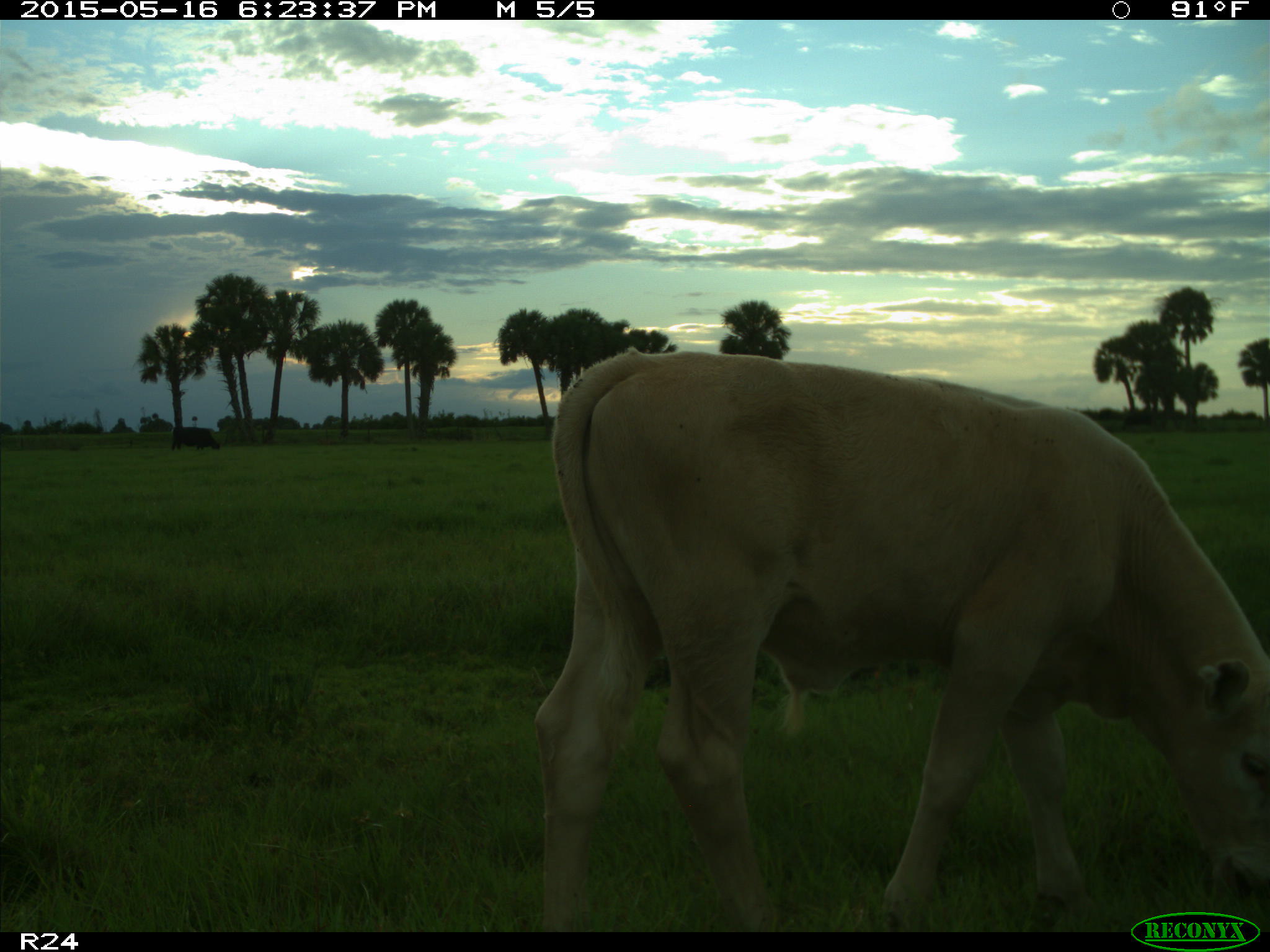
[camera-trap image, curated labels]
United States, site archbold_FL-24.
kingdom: Animalia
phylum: Chordata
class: Mammalia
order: Artiodactyla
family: Bovidae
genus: Bos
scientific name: Bos taurus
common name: domestic cow